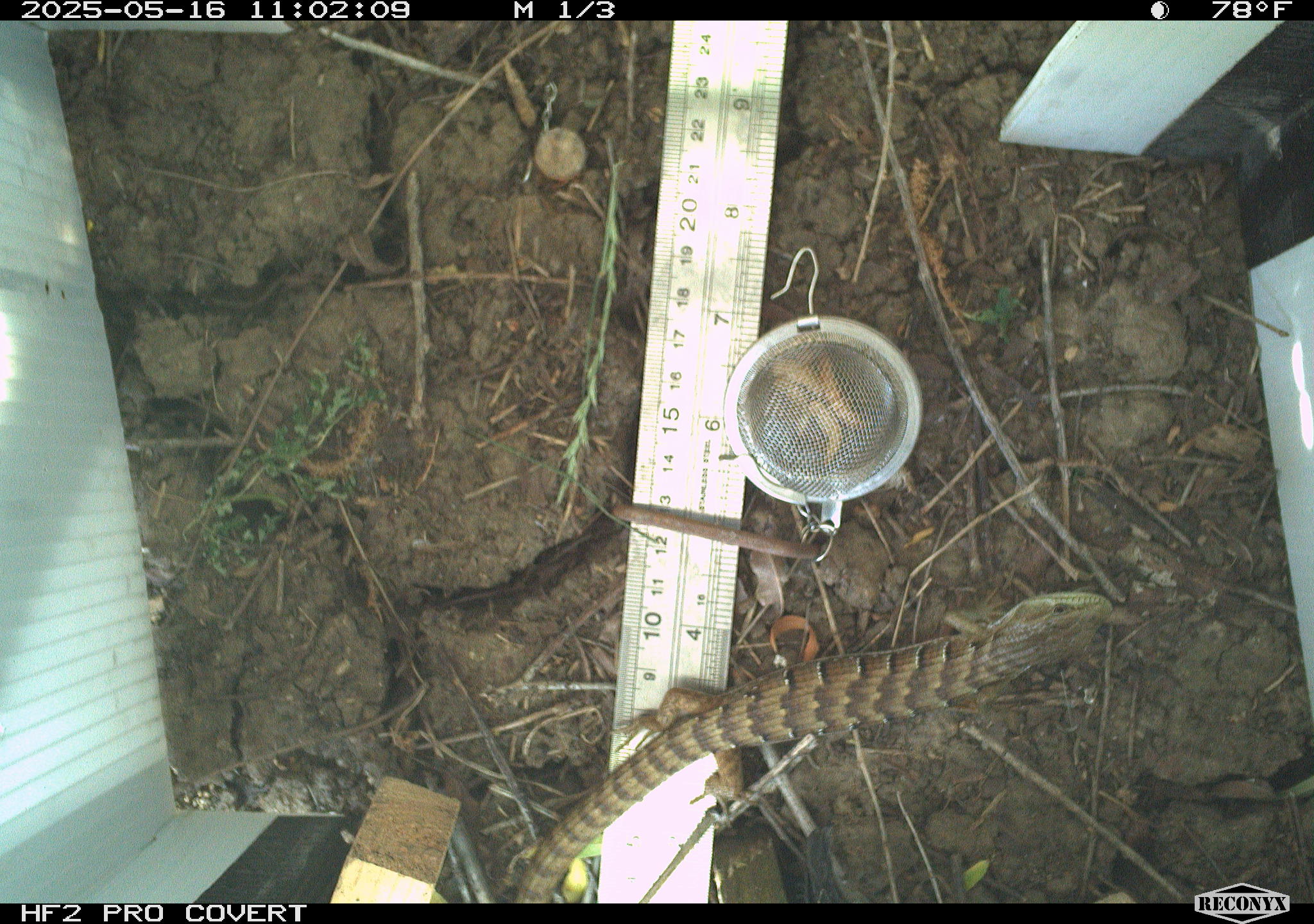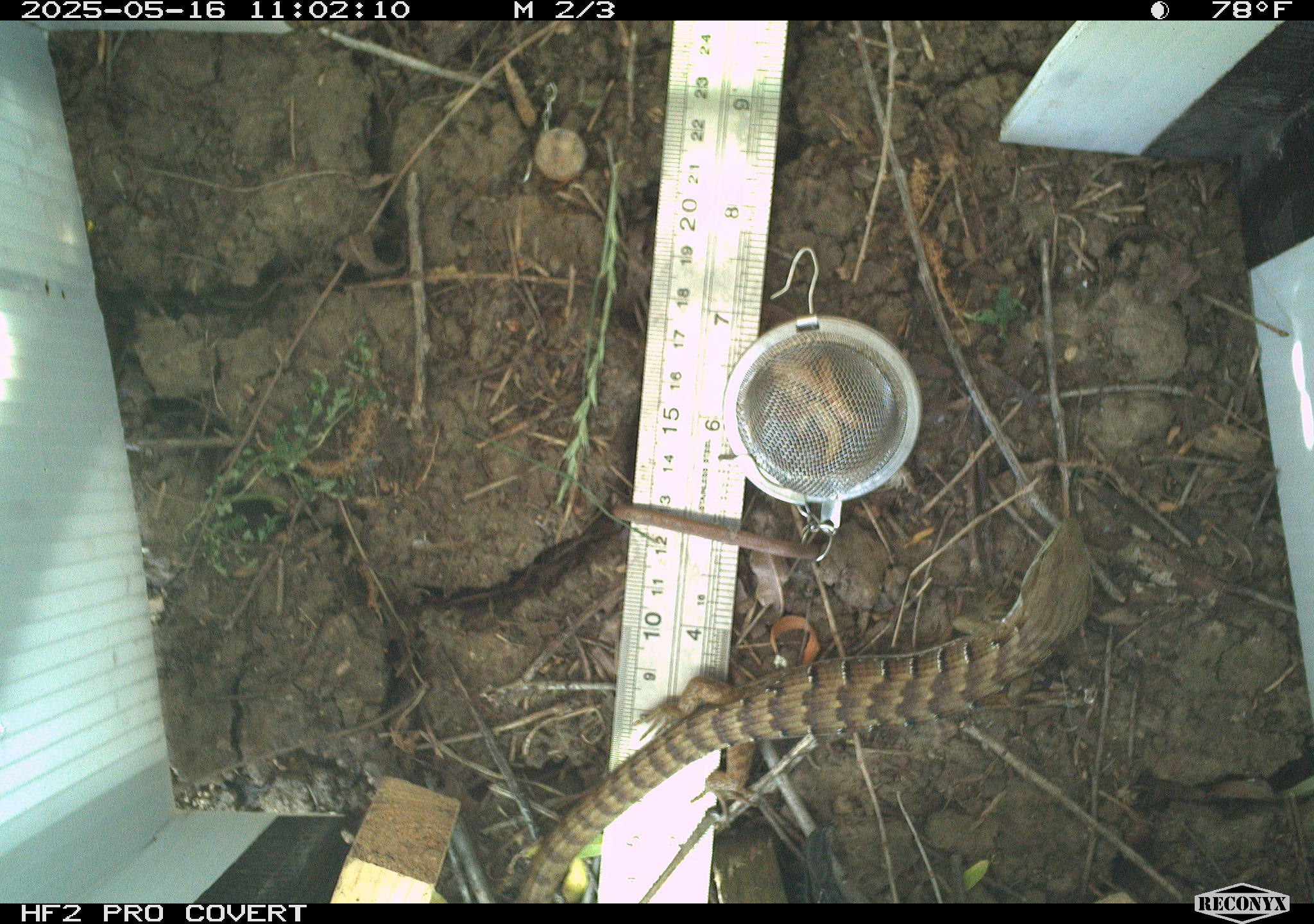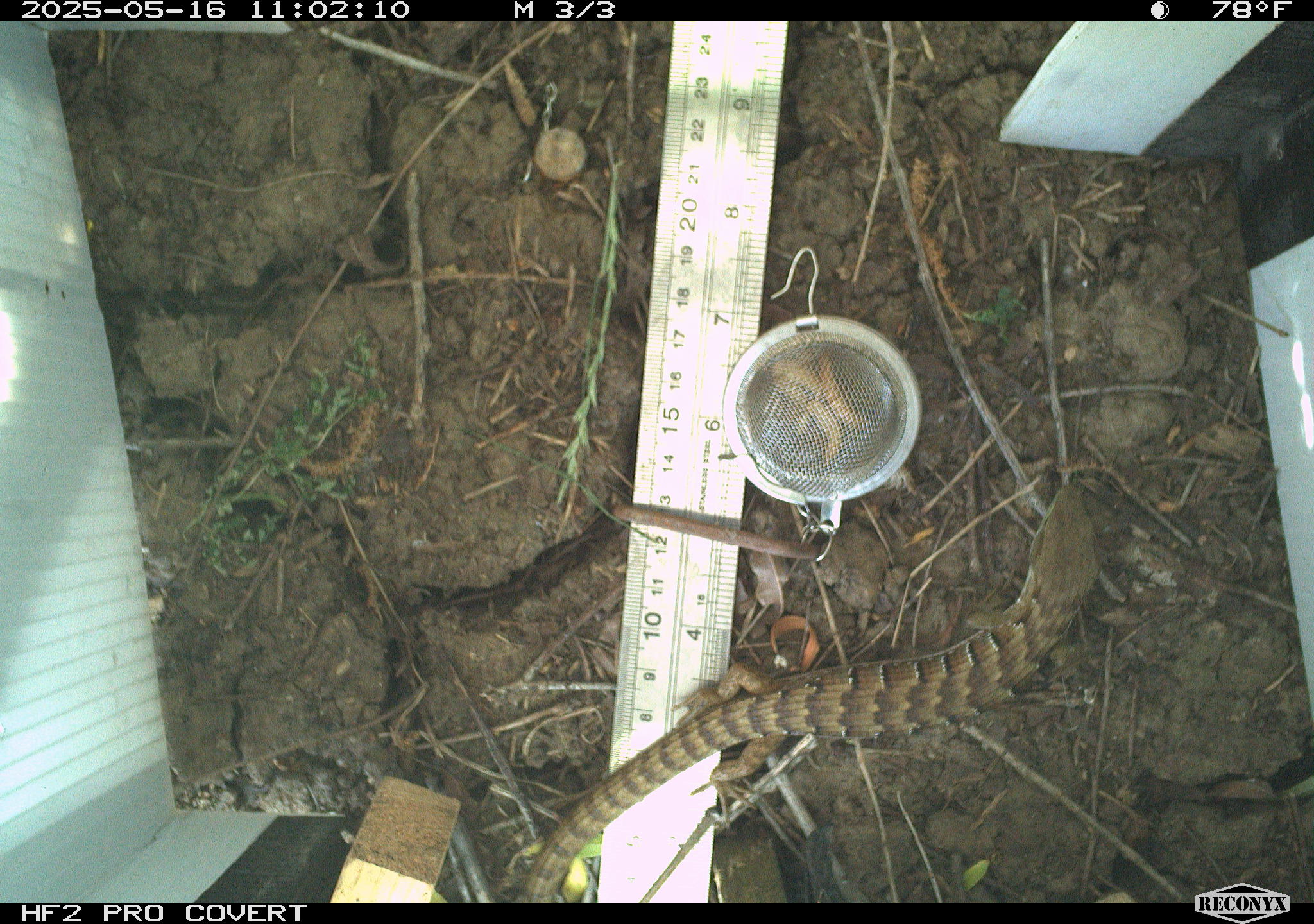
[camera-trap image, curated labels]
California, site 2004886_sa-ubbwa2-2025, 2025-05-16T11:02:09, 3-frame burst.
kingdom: Animalia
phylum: Chordata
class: Reptilia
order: Squamata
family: Anguidae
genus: Elgaria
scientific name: Elgaria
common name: alligator lizards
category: elgaria species